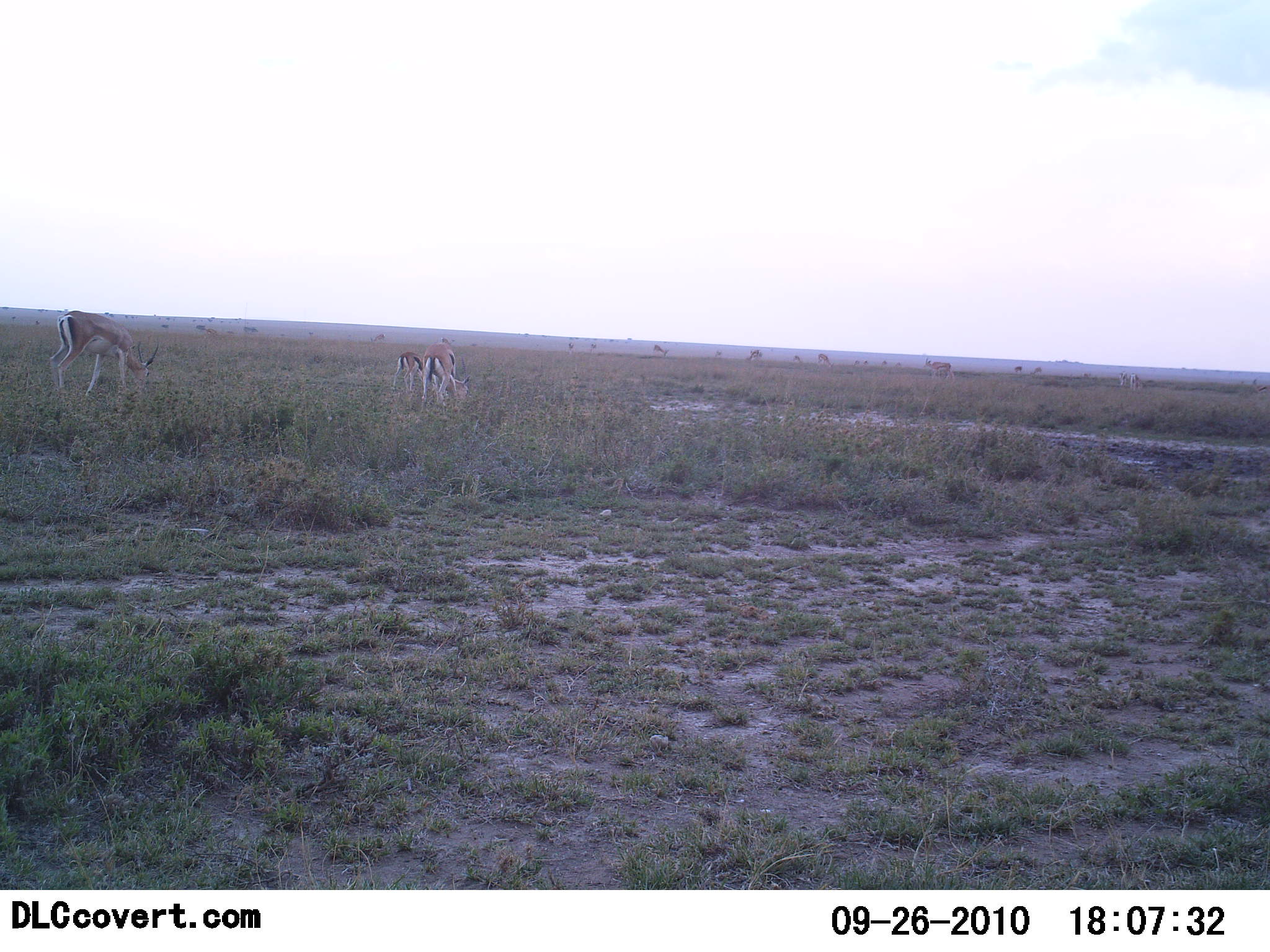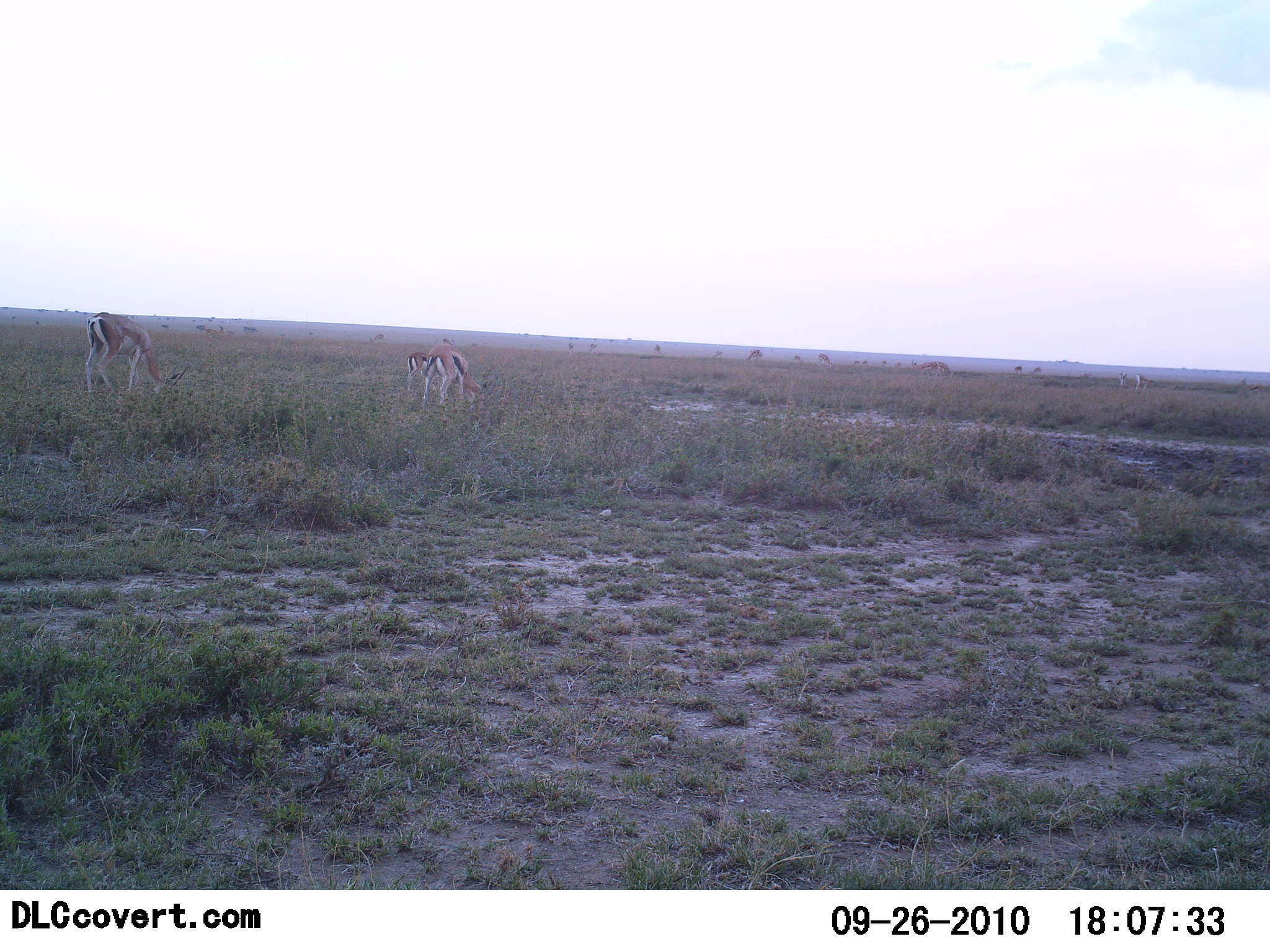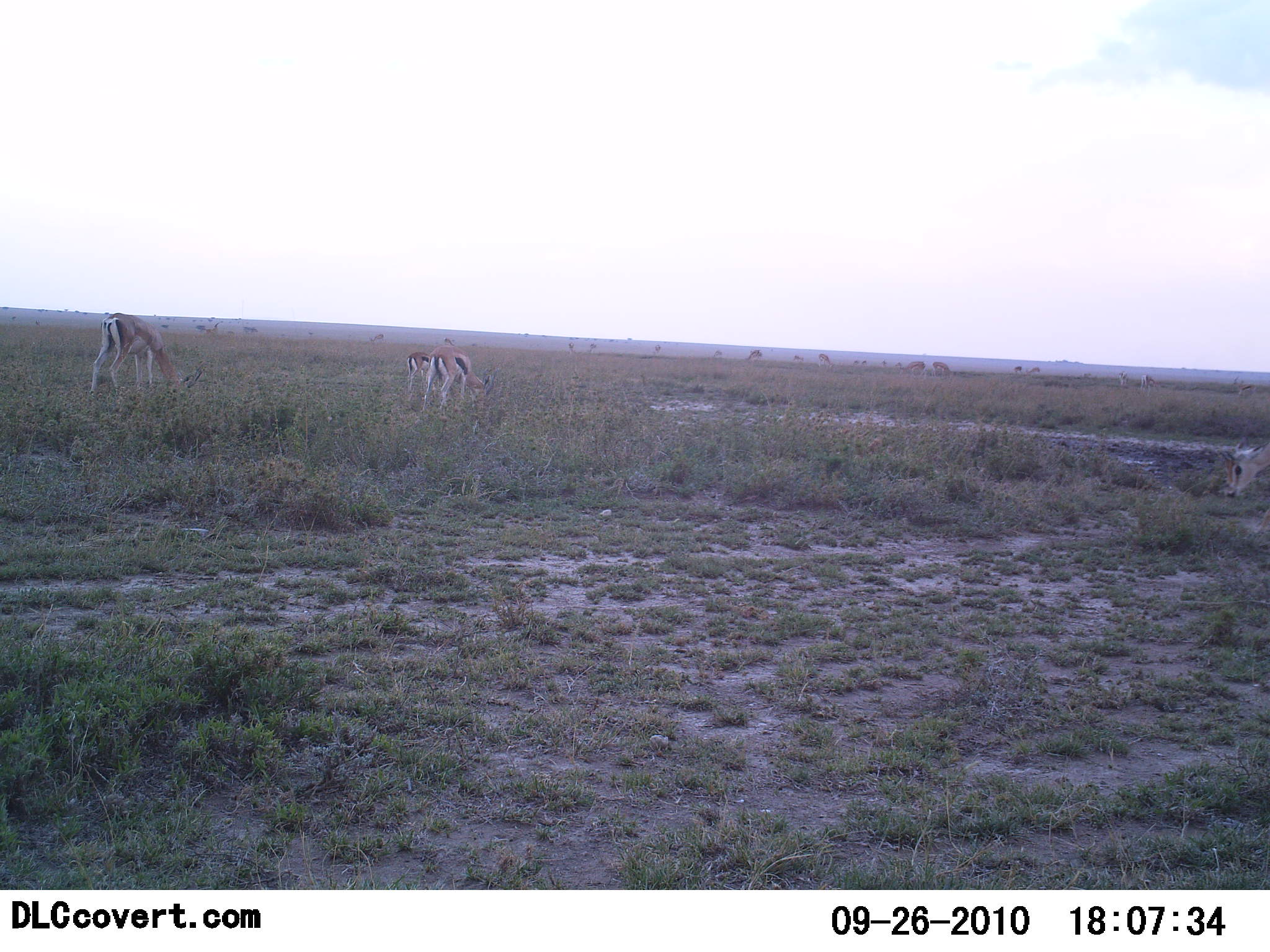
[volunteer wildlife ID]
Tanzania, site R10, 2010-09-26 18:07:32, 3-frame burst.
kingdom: Animalia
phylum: Chordata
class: Mammalia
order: Artiodactyla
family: Bovidae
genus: Eudorcas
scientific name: Eudorcas thomsonii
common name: thomson's gazelle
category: gazellethomsons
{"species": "gazellethomsons (thomson's gazelle) (Eudorcas thomsonii)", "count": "4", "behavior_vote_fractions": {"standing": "8%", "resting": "0%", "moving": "31%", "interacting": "0%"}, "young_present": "0%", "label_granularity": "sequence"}